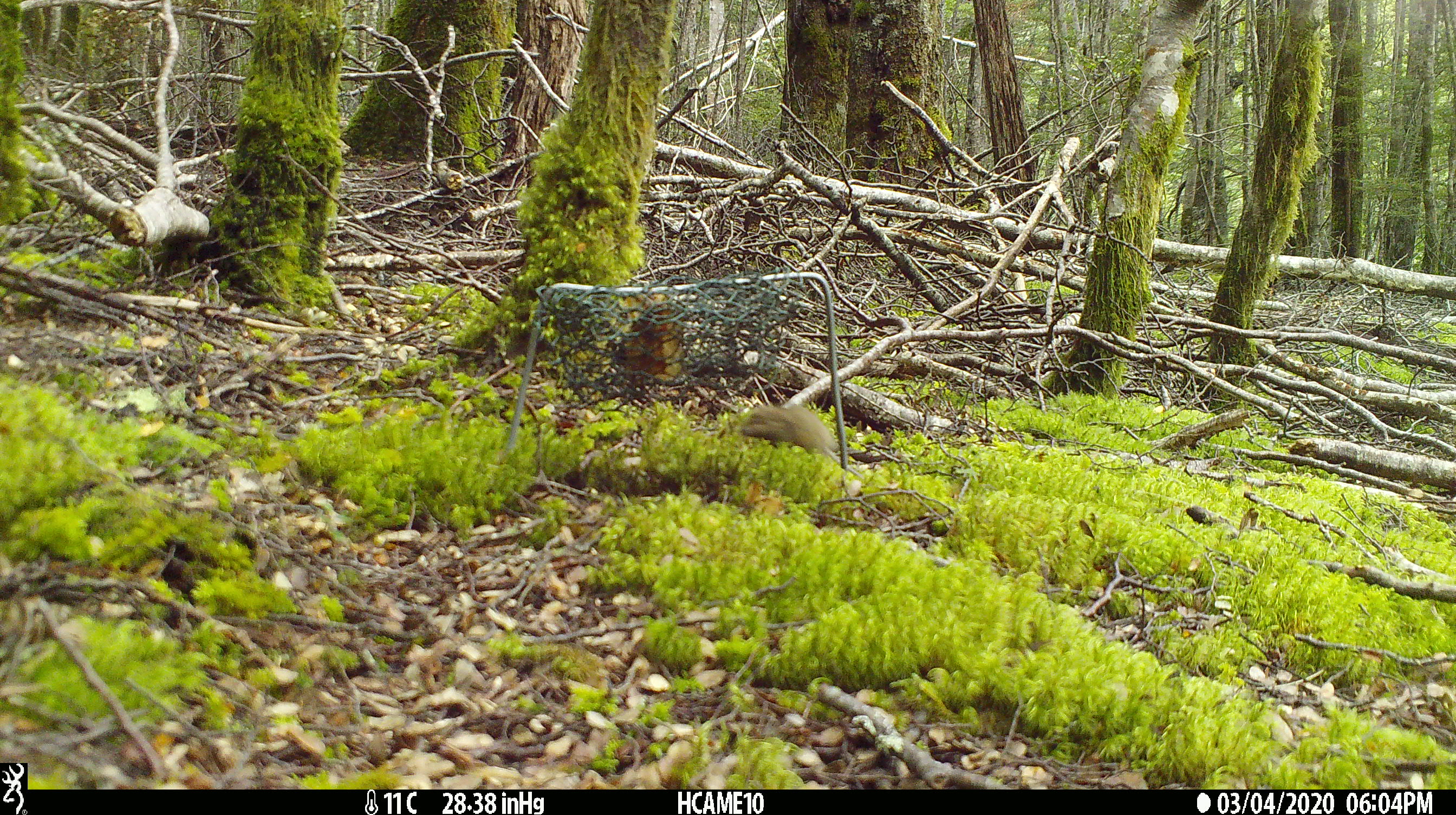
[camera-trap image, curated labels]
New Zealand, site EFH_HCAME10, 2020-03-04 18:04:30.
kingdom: Animalia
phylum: Chordata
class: Mammalia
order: Rodentia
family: Muridae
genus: Mus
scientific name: Mus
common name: mouse